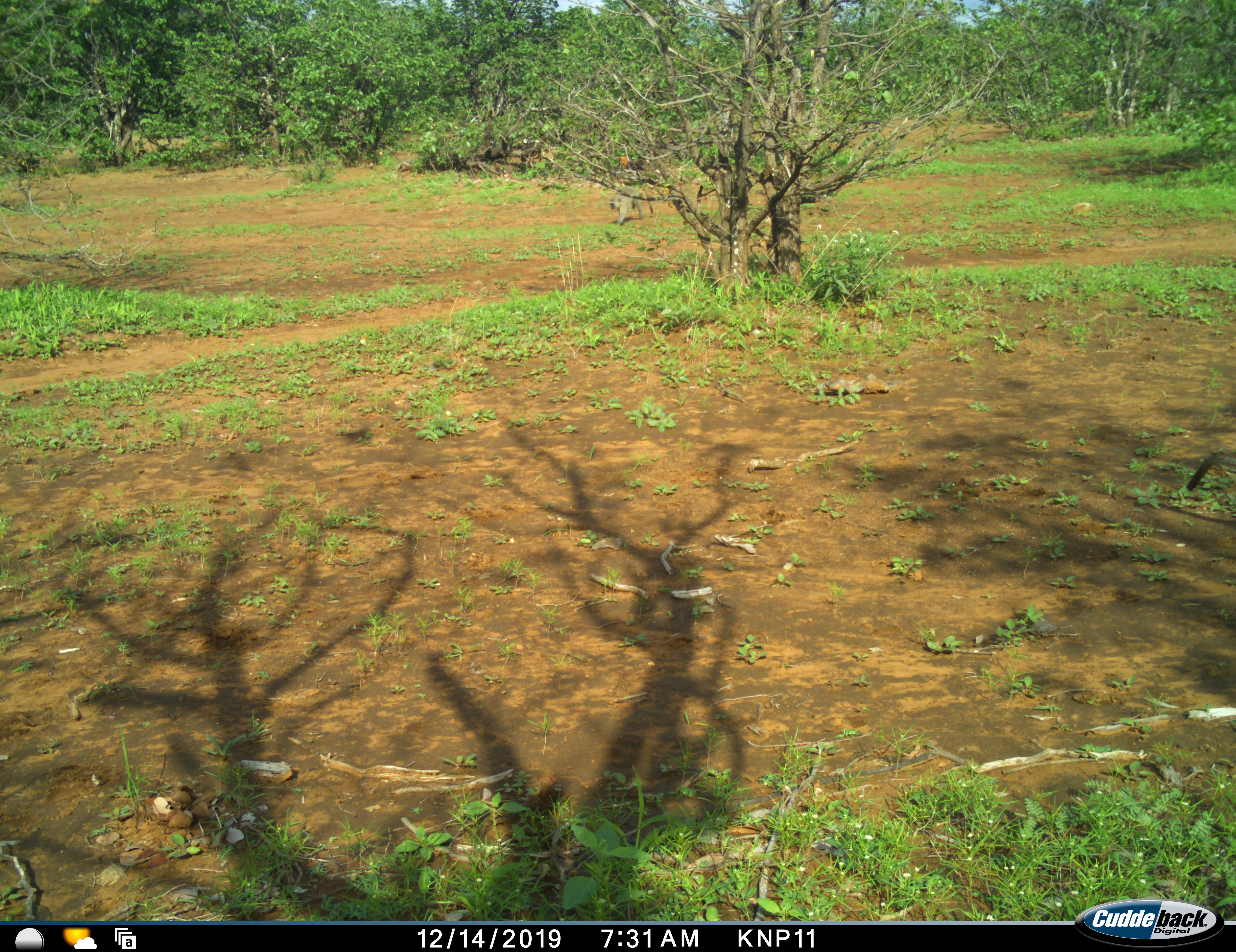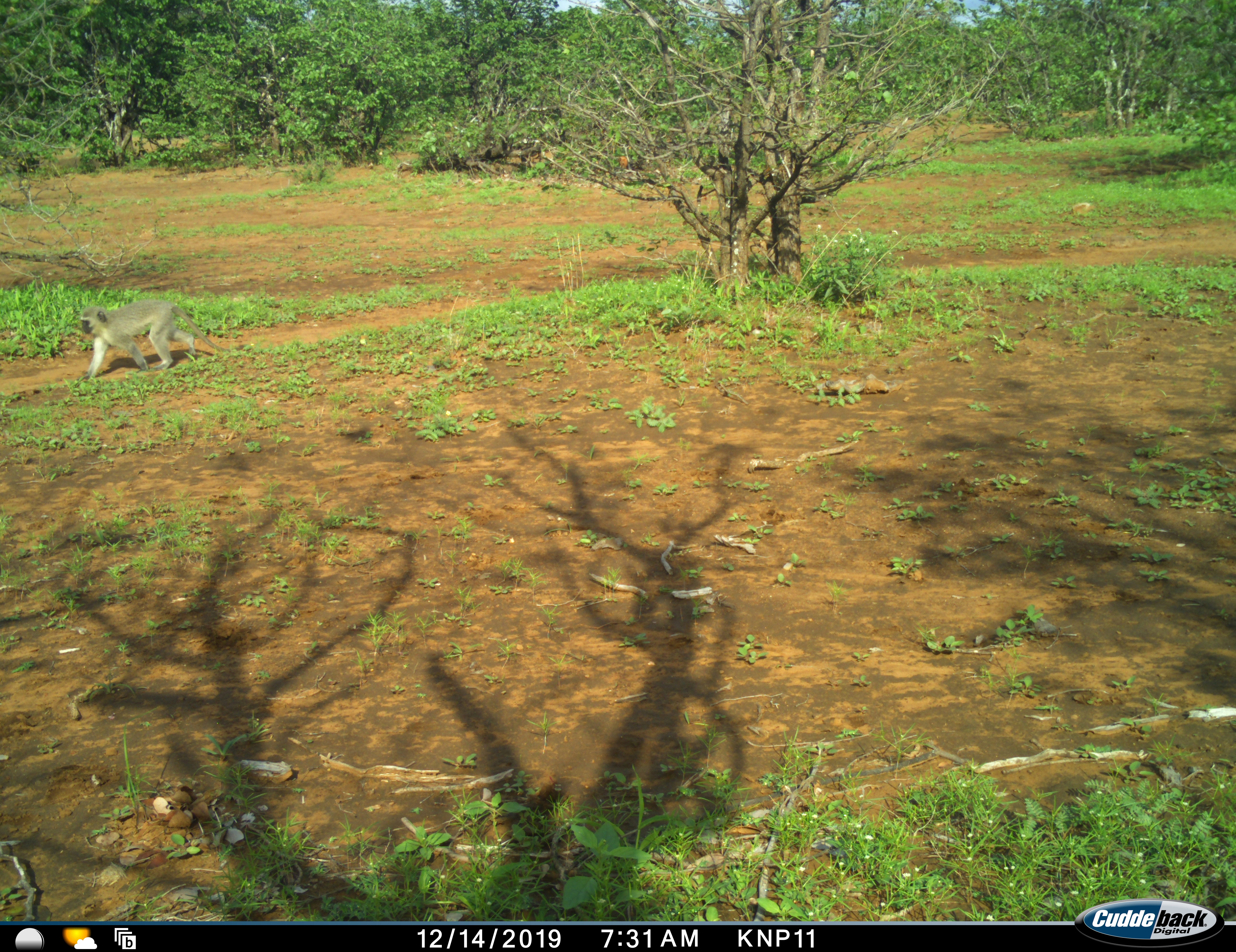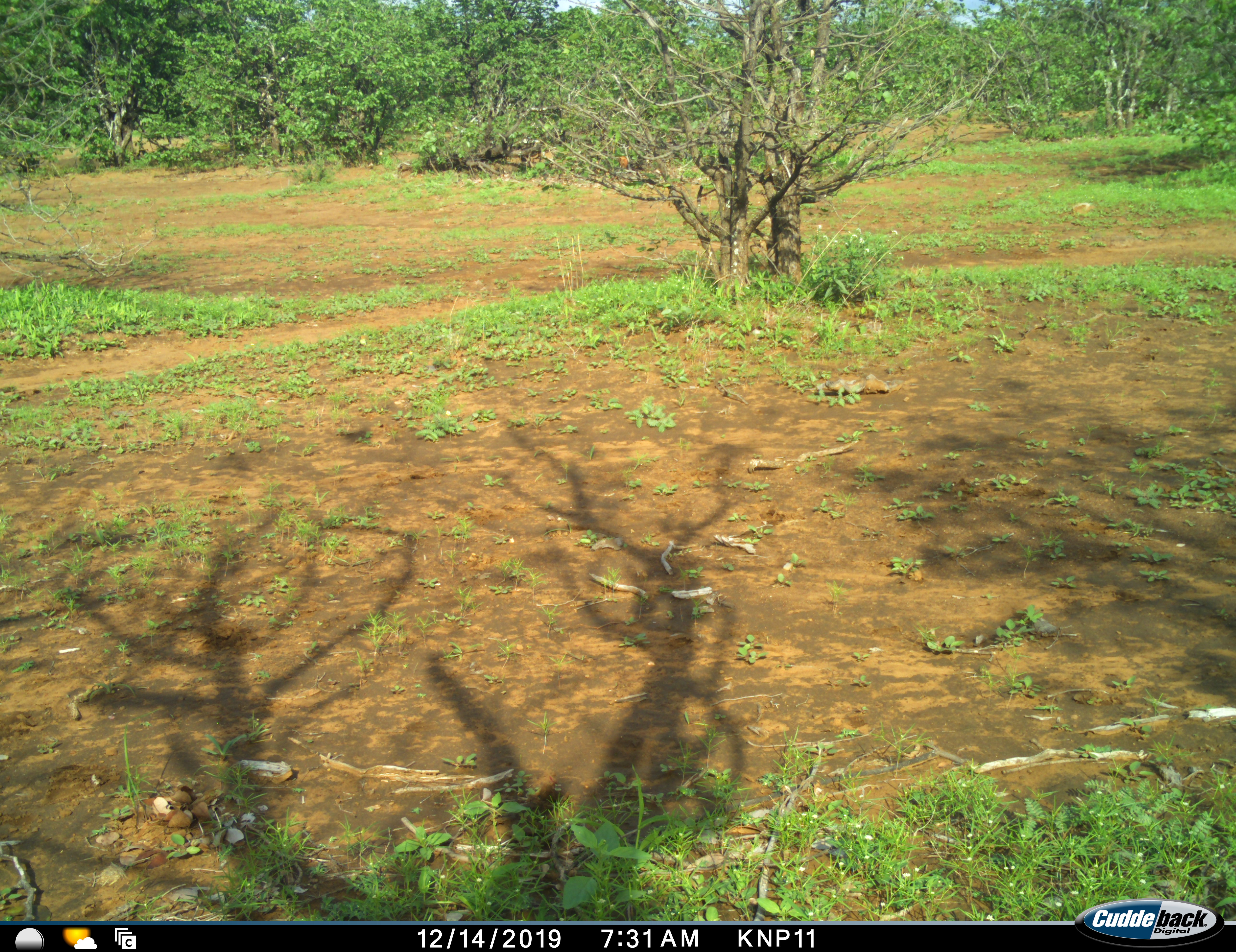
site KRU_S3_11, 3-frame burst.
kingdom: Animalia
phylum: Chordata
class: Mammalia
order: Primates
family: Cercopithecidae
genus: Chlorocebus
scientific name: Chlorocebus pygerythrus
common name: vervet monkey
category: monkeyvervet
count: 1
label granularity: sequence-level